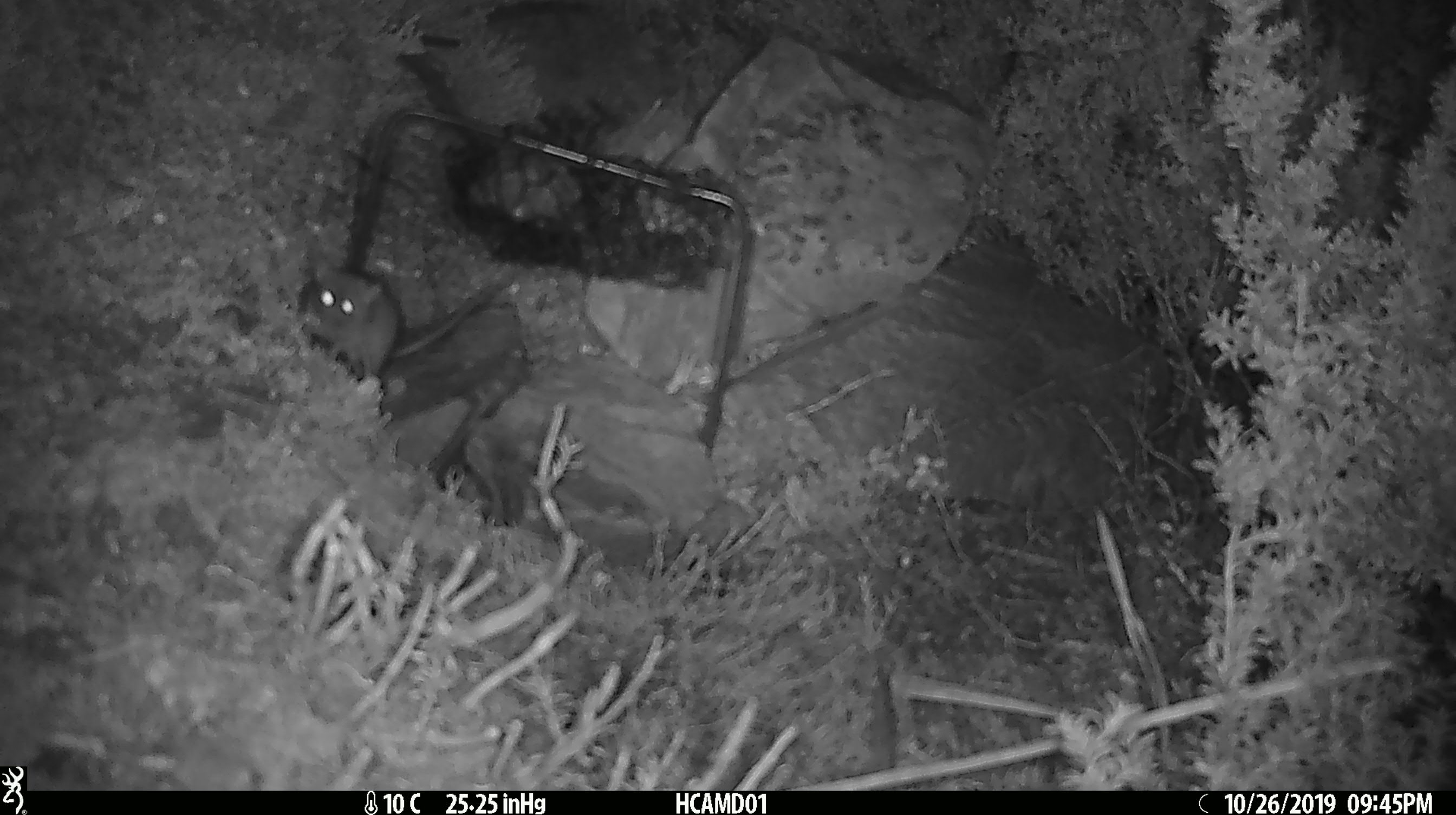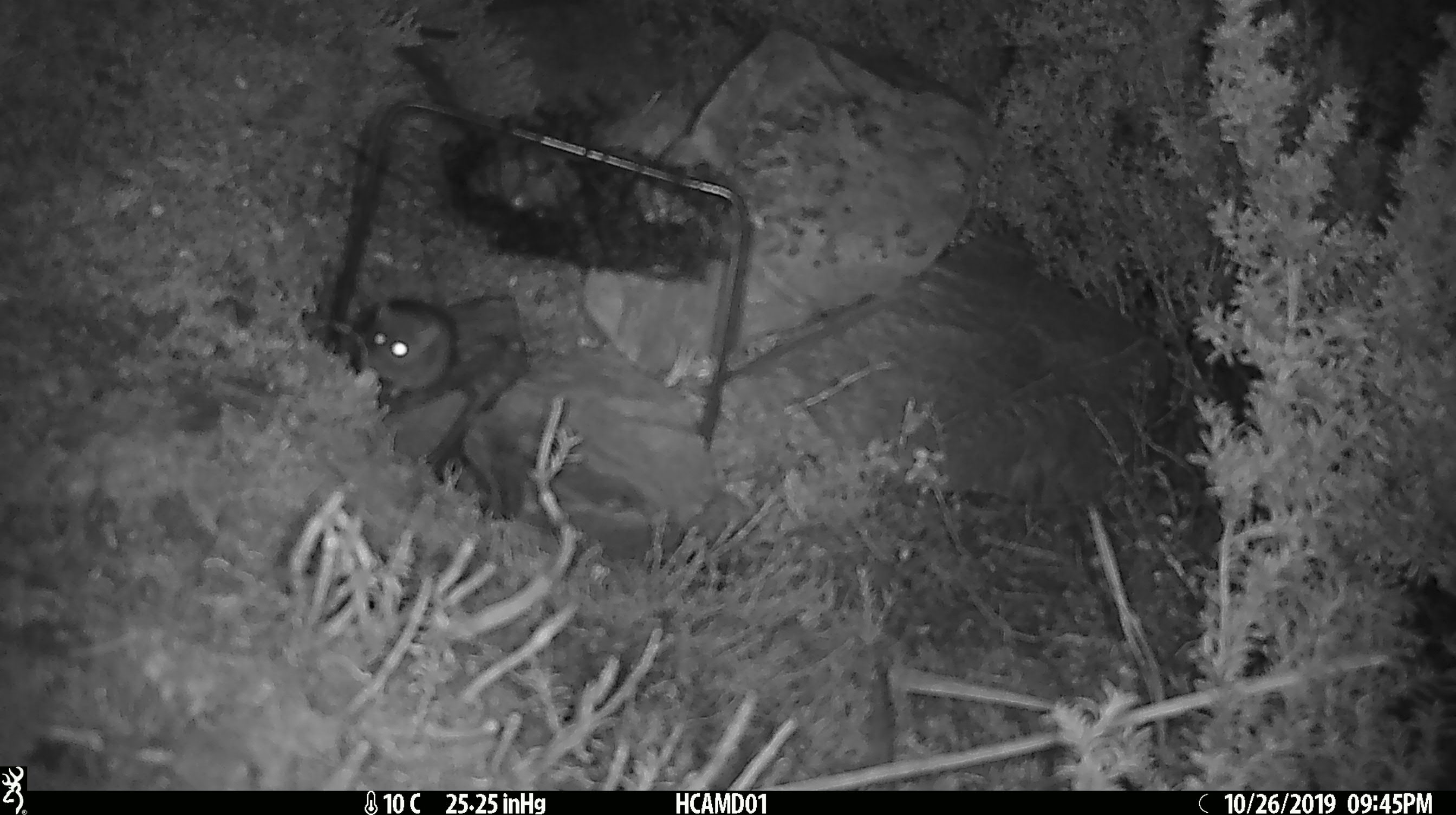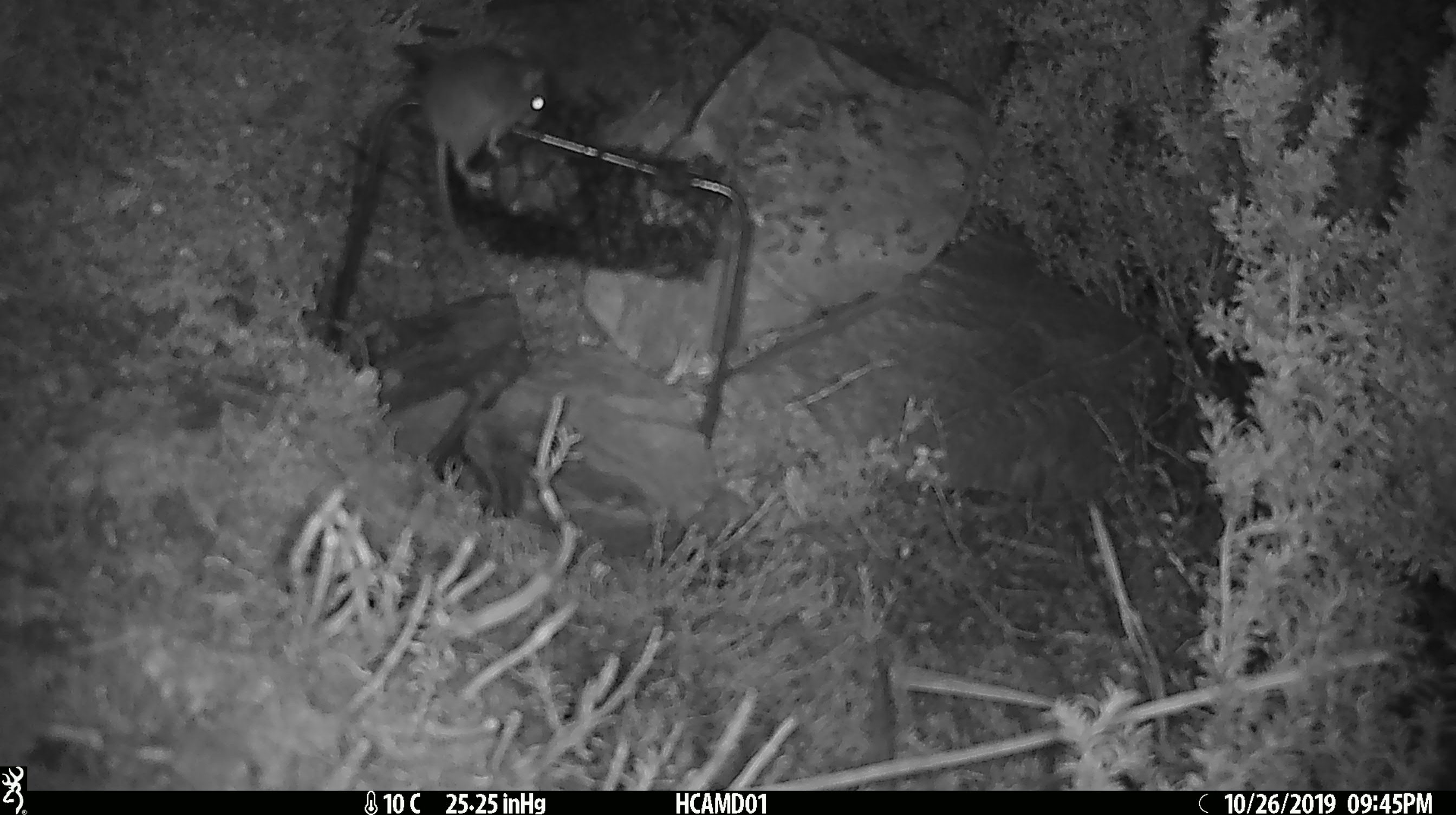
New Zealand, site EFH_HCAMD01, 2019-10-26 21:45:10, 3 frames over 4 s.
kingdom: Animalia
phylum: Chordata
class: Mammalia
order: Rodentia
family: Muridae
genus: Mus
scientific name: Mus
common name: mouse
Mouse (Mus).